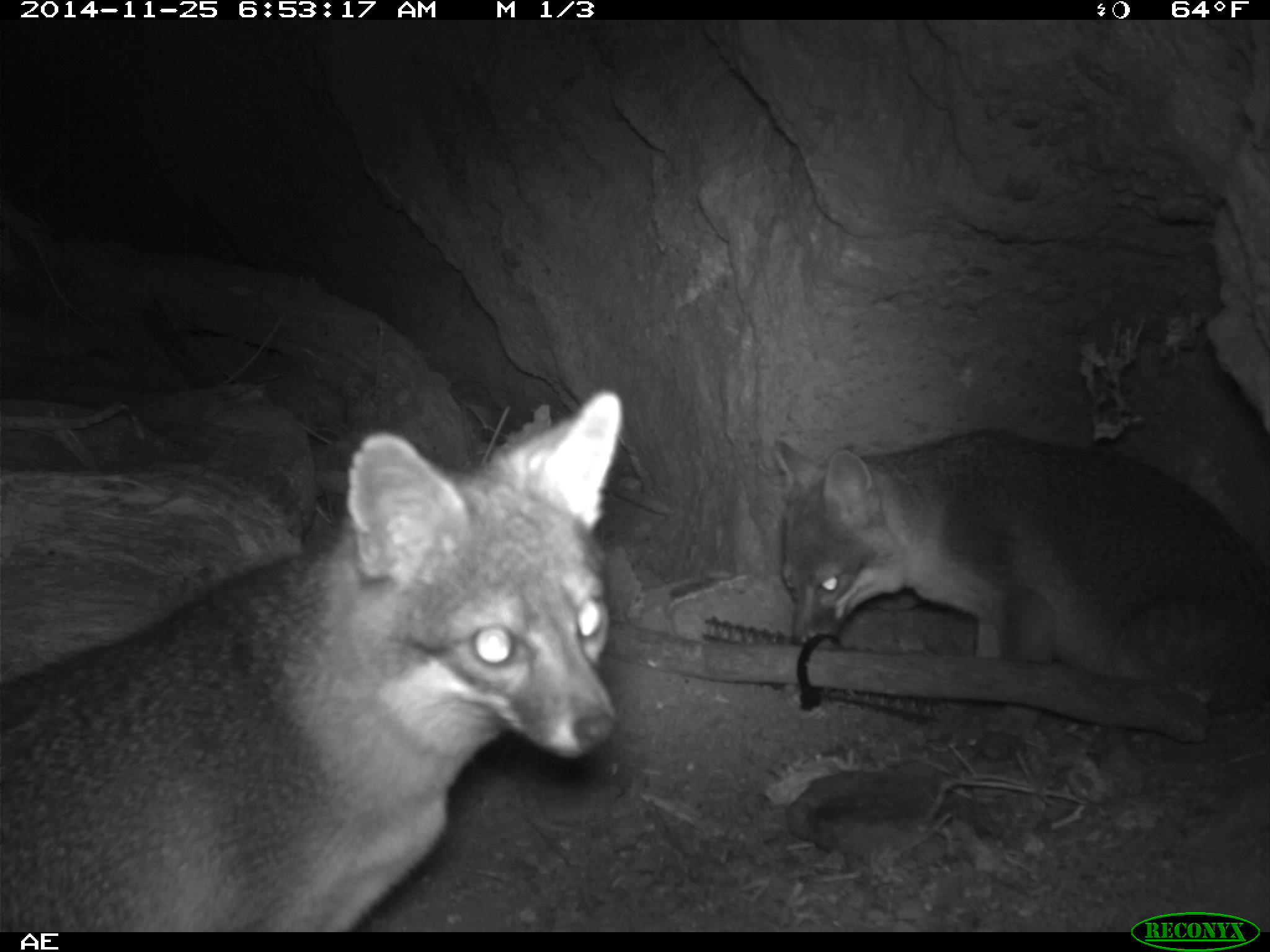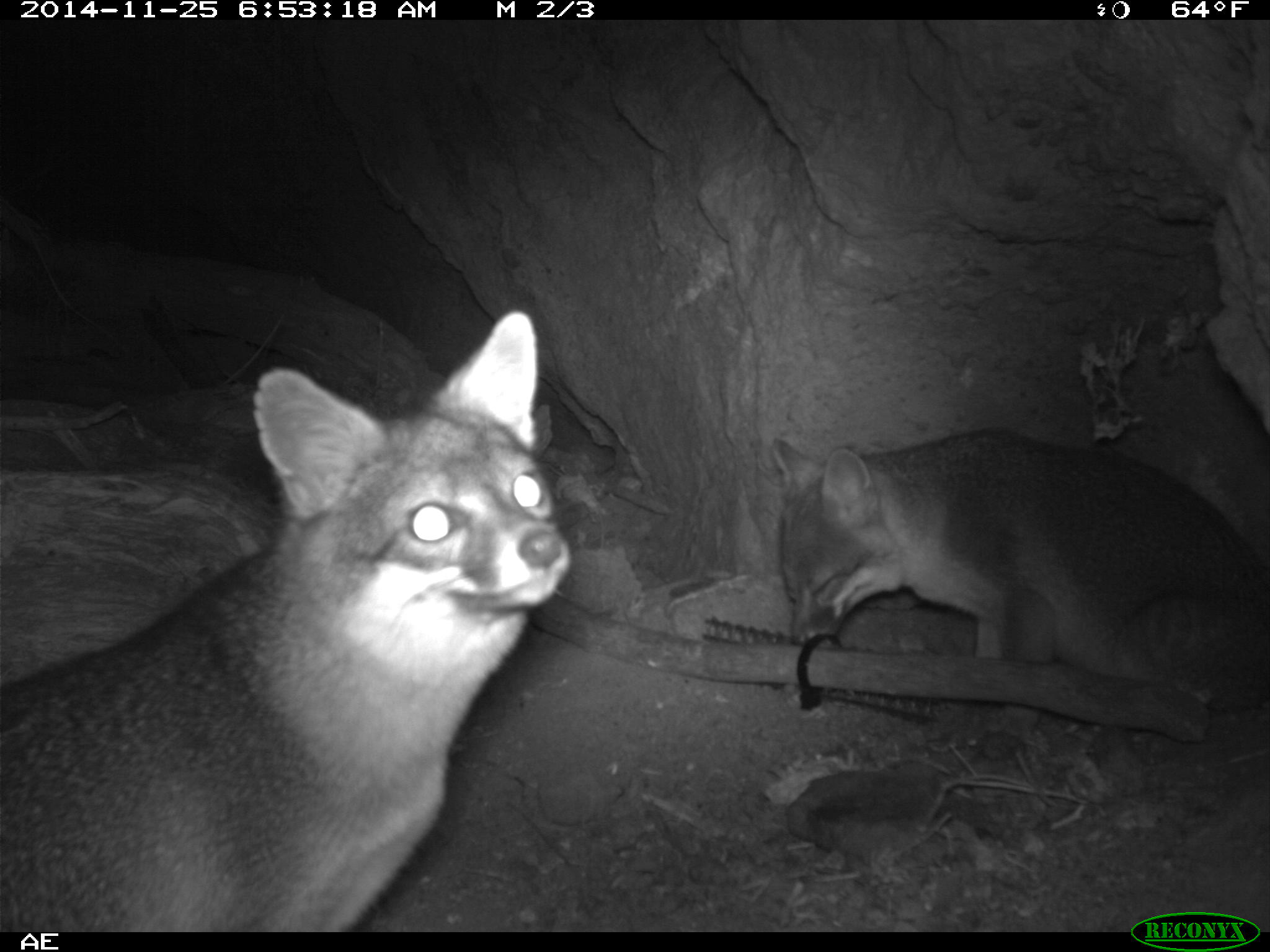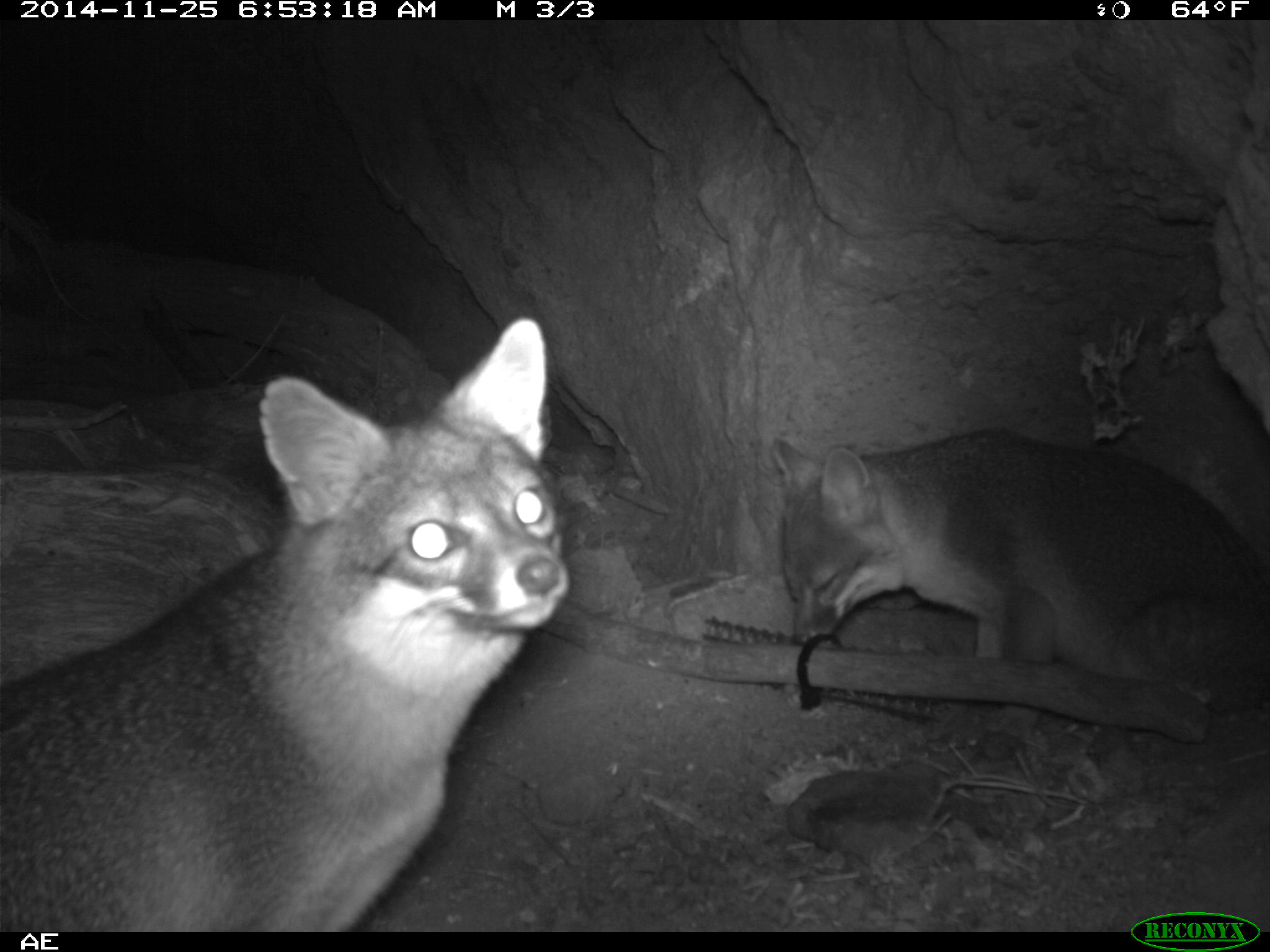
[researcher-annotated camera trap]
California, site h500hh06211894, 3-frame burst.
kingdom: Animalia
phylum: Chordata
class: Mammalia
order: Carnivora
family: Canidae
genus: Urocyon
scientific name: Urocyon littoralis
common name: island fox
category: fox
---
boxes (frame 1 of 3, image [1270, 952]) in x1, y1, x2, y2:
fox: 0, 389, 623, 932; 772, 428, 1269, 760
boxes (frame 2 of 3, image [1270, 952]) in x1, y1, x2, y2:
fox: 0, 307, 572, 931; 770, 428, 1269, 726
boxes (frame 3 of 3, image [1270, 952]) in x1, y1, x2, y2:
fox: 0, 314, 572, 931; 770, 428, 1269, 726